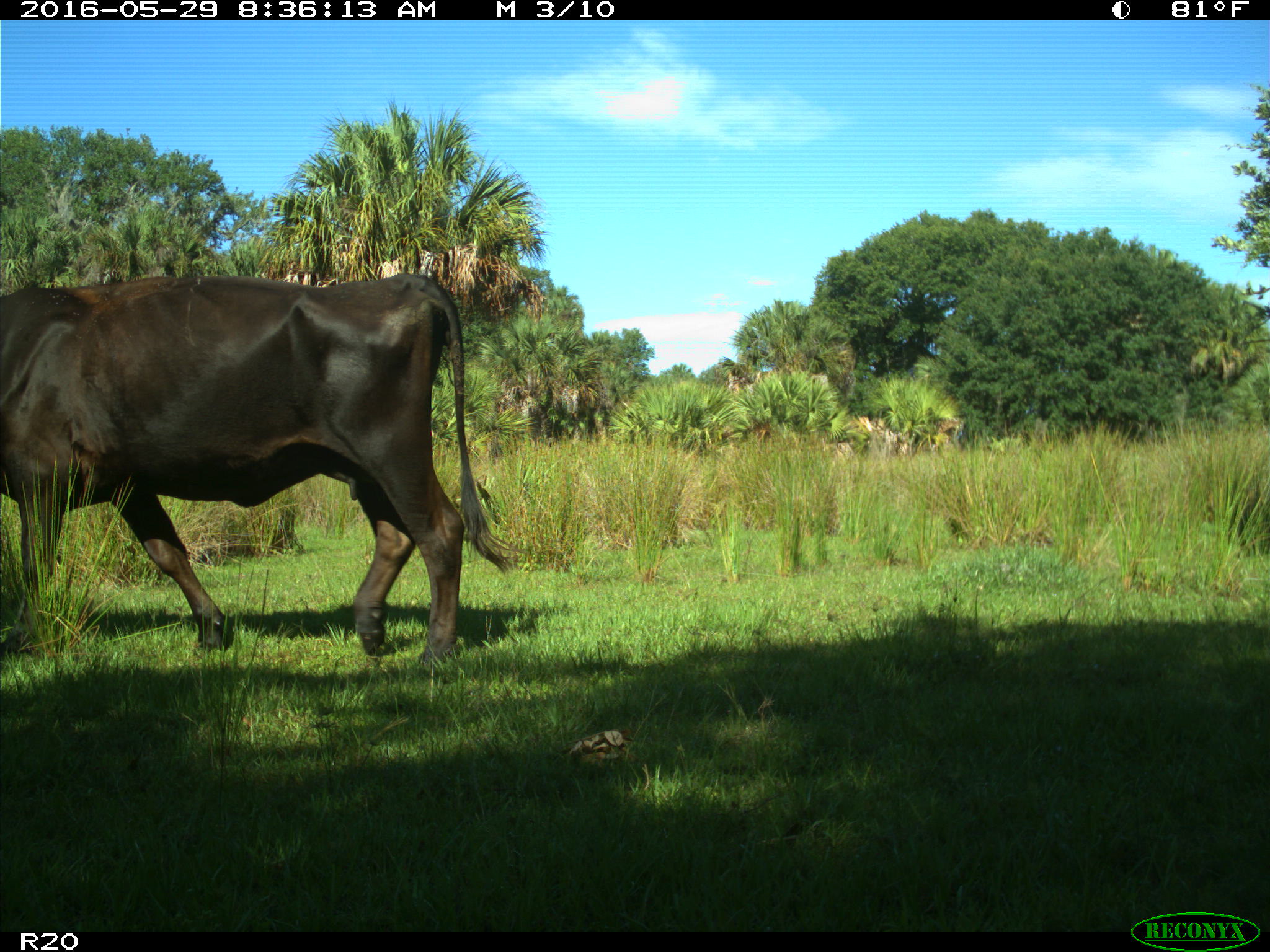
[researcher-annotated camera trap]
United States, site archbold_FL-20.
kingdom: Animalia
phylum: Chordata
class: Mammalia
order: Artiodactyla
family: Bovidae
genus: Bos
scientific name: Bos taurus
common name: domestic cow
Bos taurus (domestic cow).